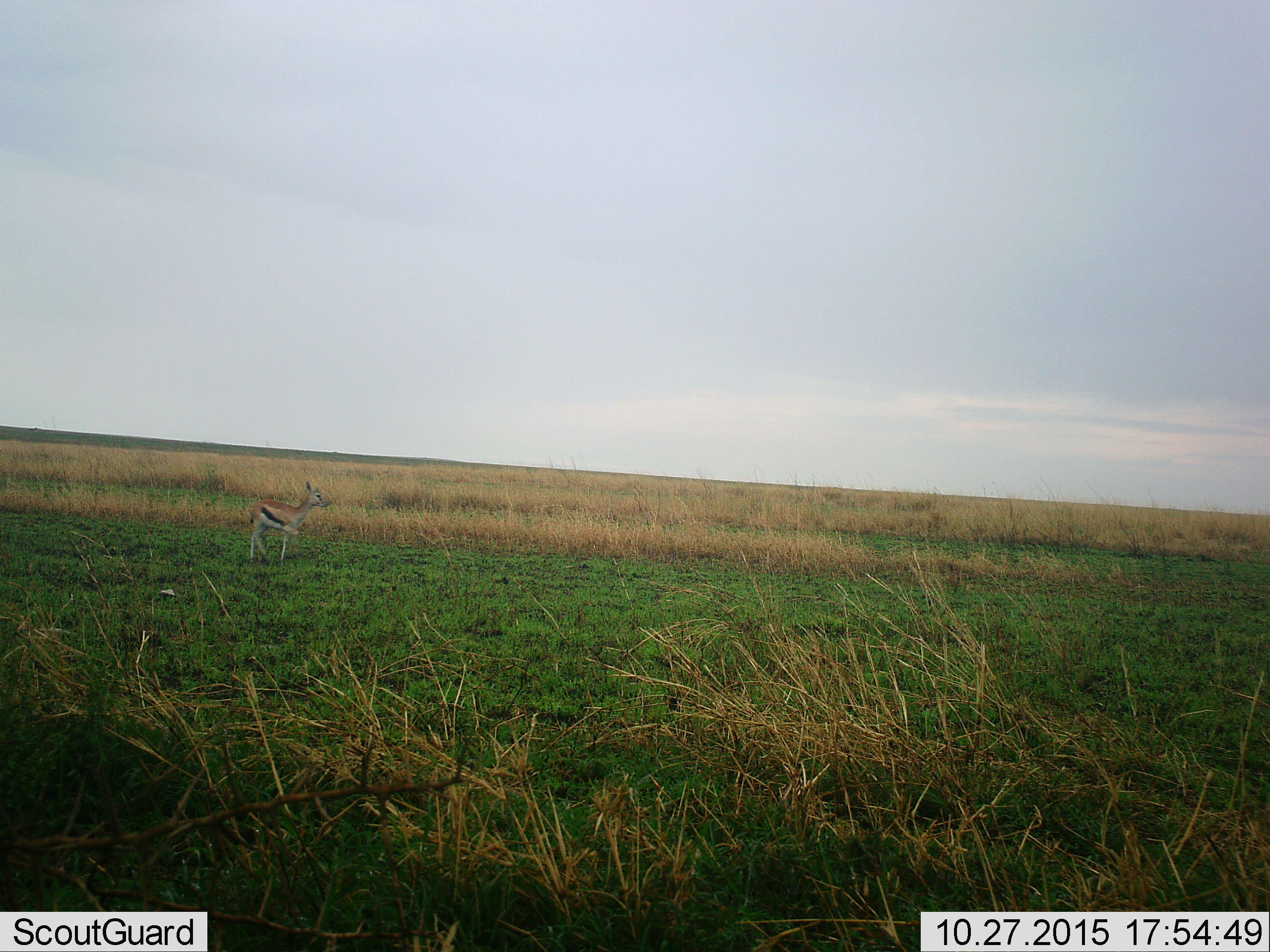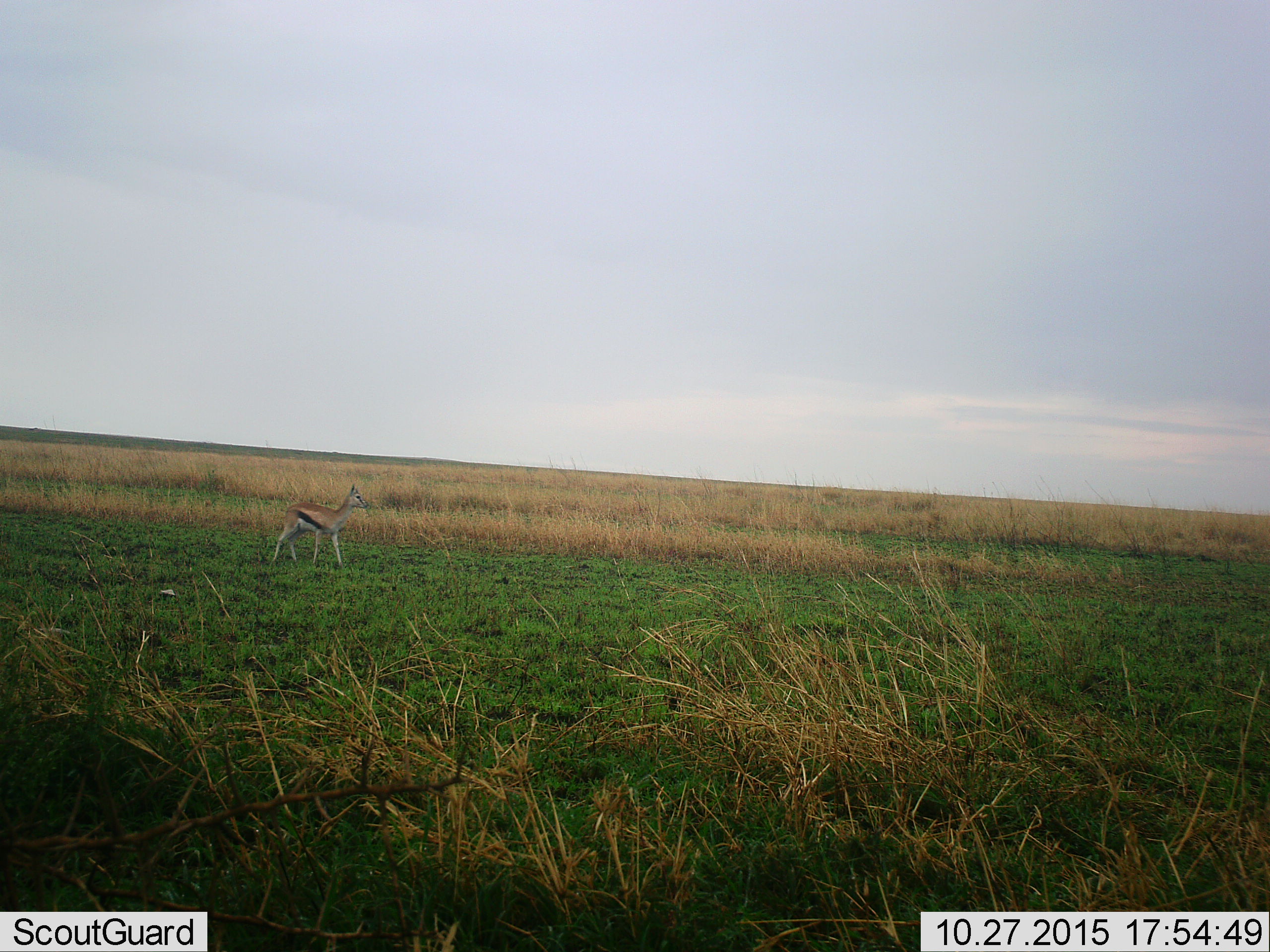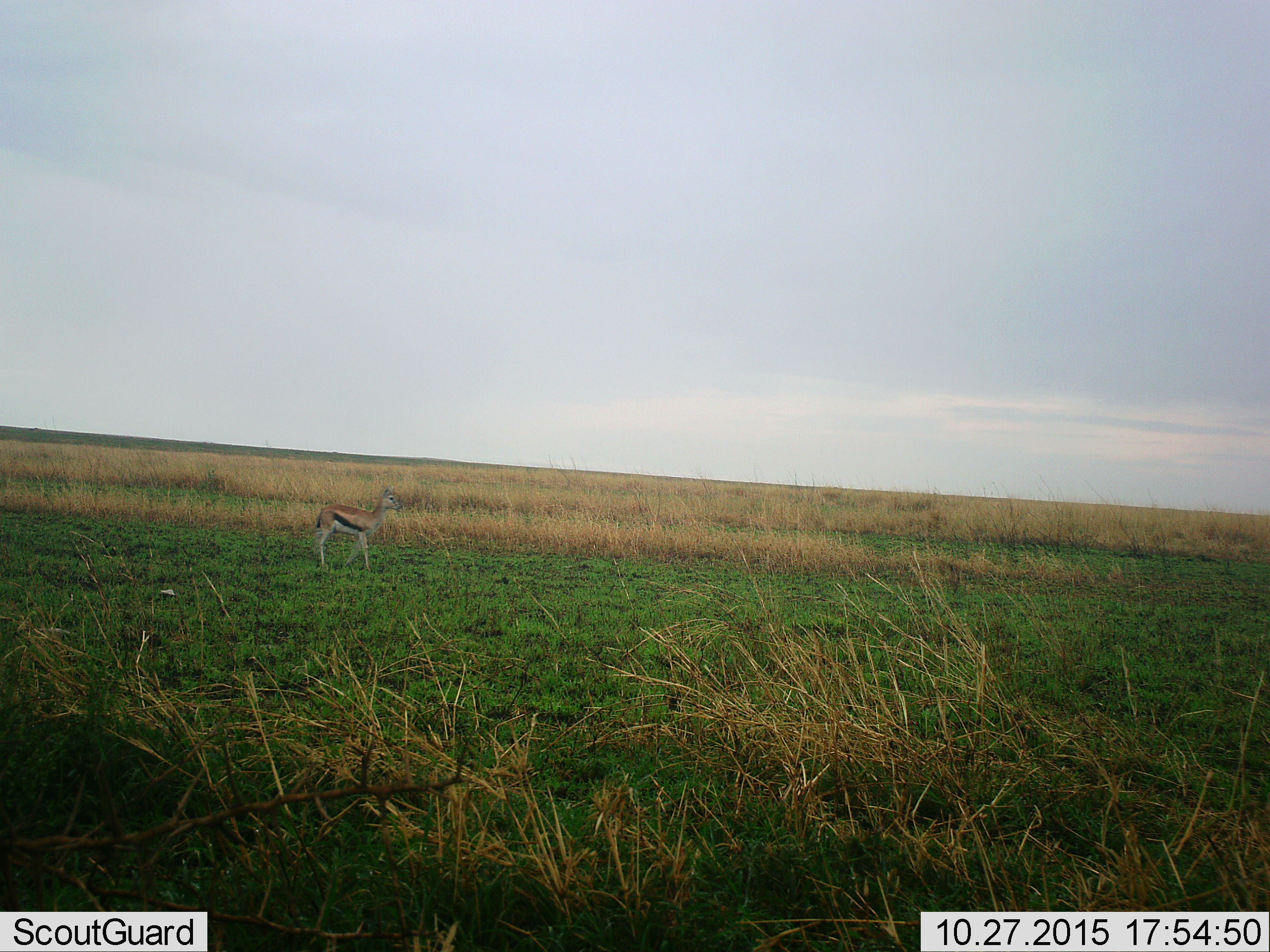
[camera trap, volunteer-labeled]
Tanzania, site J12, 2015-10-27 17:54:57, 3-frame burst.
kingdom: Animalia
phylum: Chordata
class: Mammalia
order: Artiodactyla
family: Bovidae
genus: Eudorcas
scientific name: Eudorcas thomsonii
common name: thomson's gazelle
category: gazellethomsons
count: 1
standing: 11%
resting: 0%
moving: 89%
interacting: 0%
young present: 22%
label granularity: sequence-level